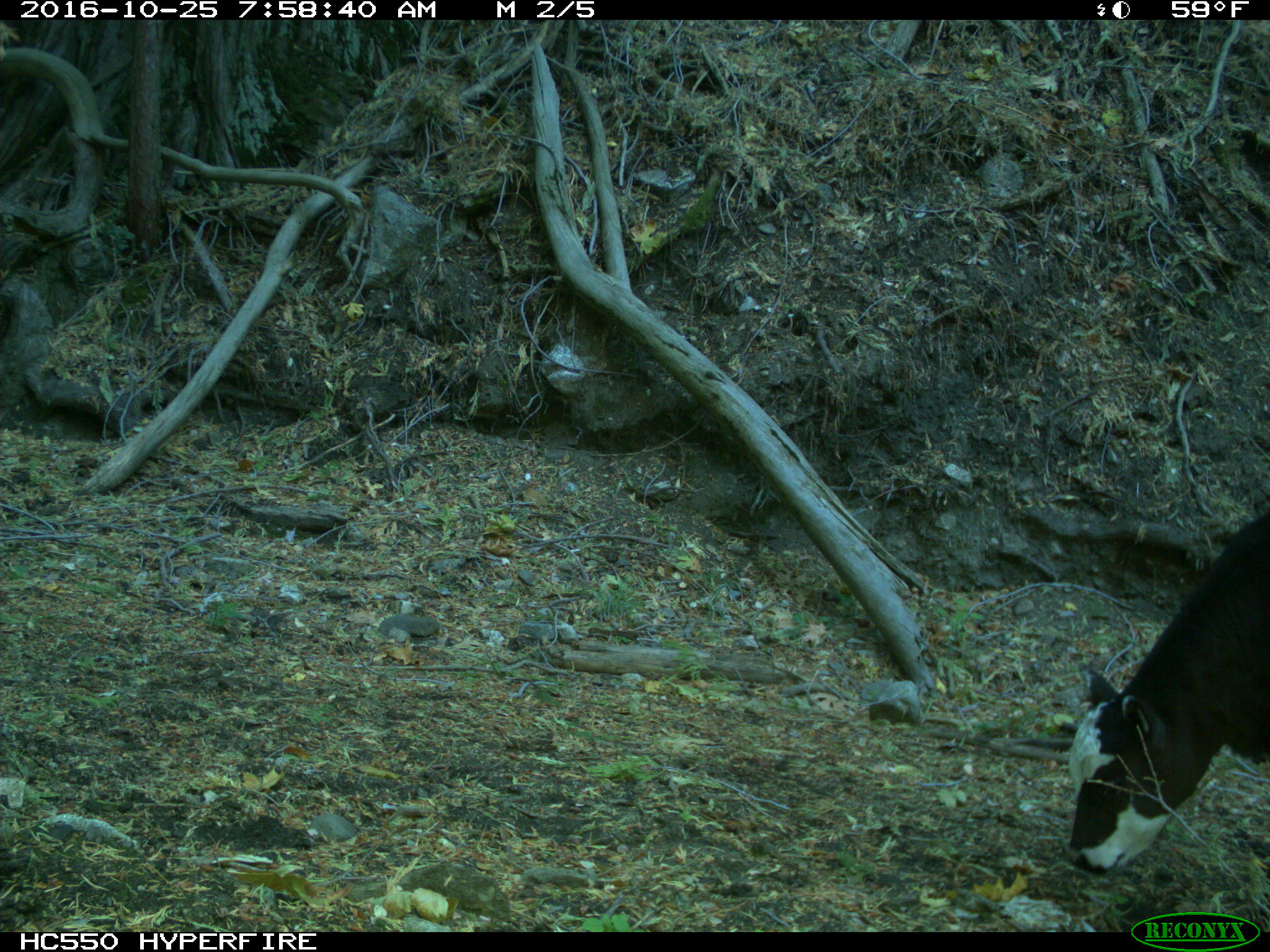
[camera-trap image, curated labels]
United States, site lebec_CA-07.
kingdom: Animalia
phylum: Chordata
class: Mammalia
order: Artiodactyla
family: Bovidae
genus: Bos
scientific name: Bos taurus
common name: domestic cow